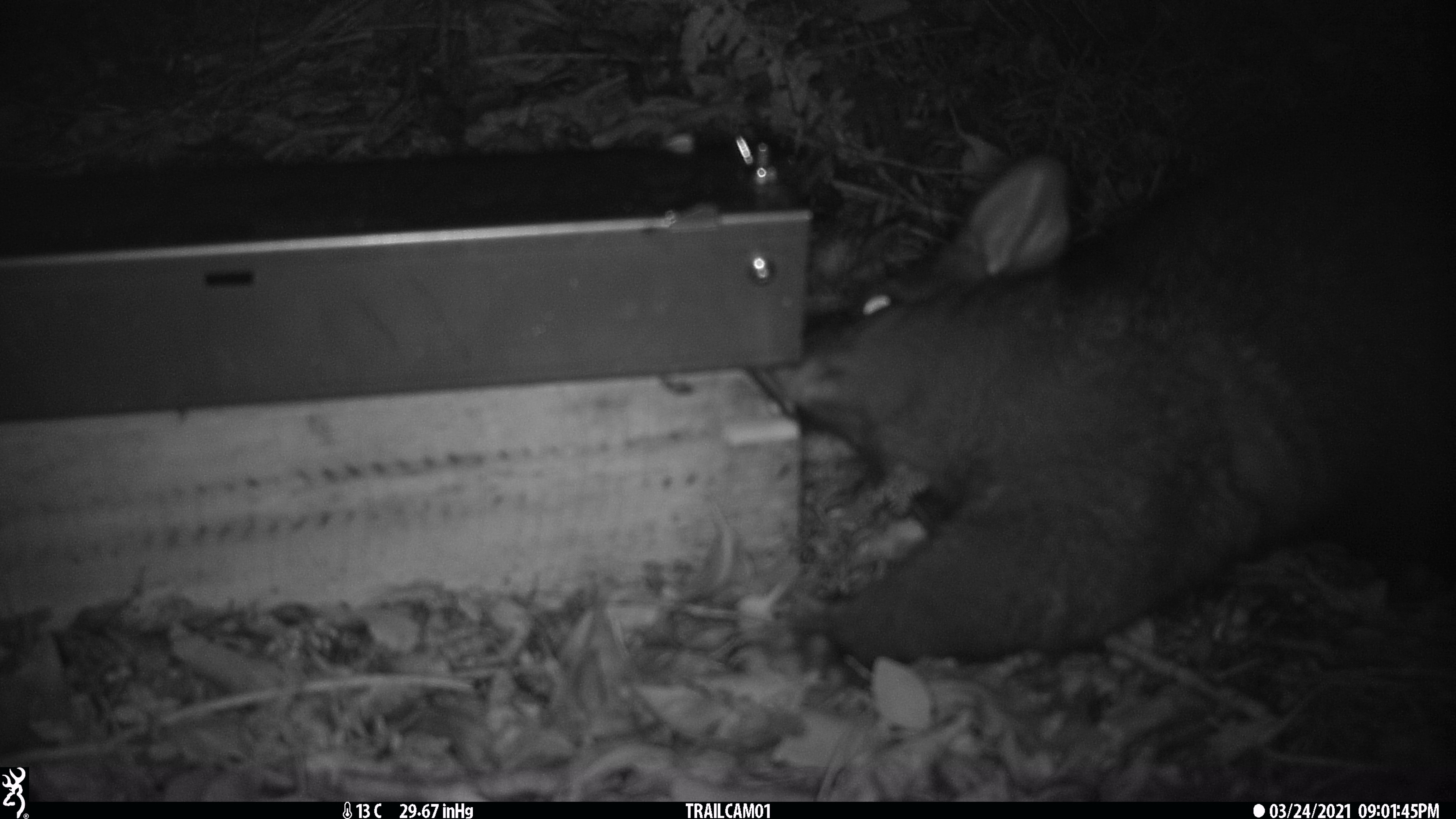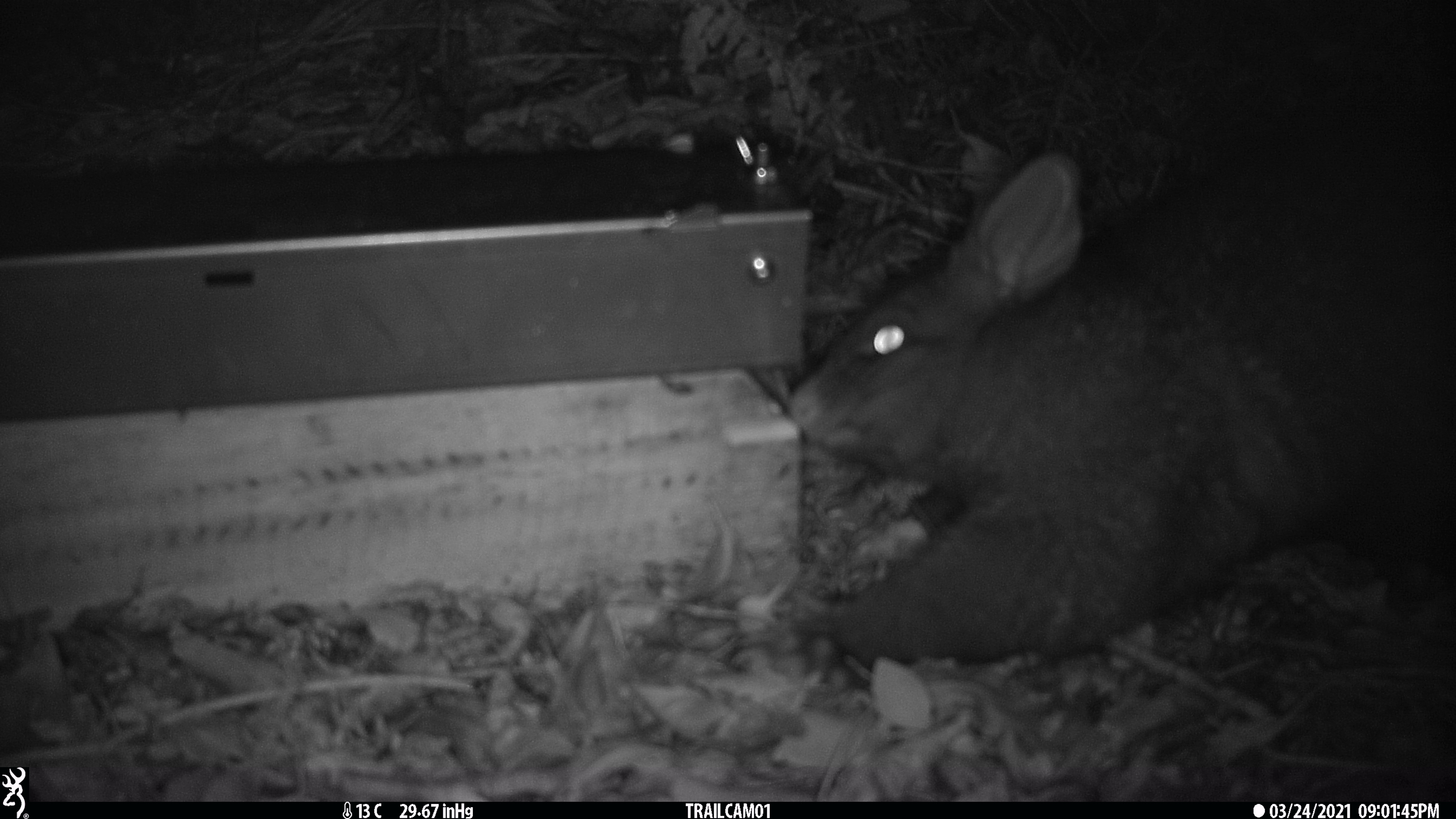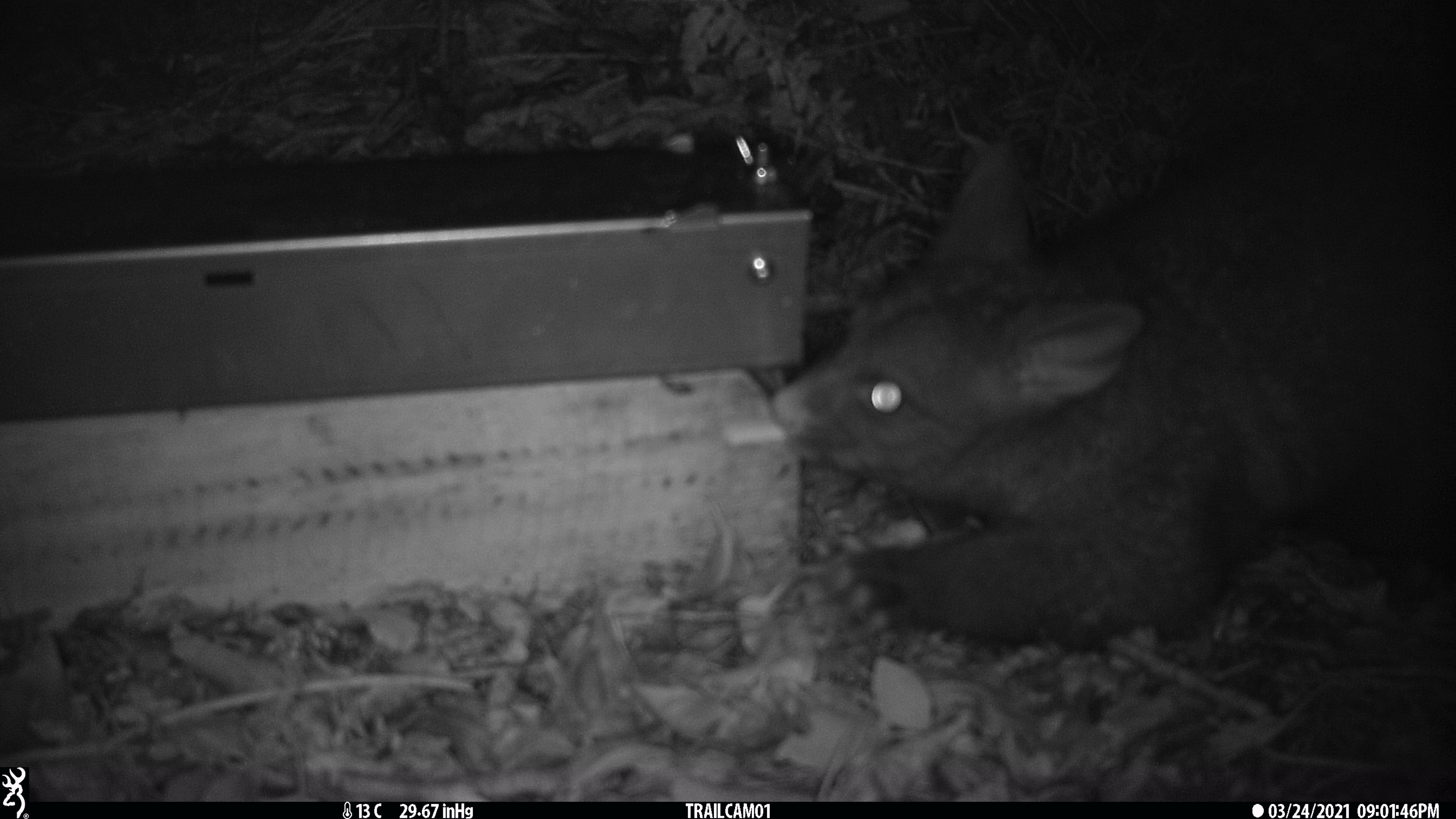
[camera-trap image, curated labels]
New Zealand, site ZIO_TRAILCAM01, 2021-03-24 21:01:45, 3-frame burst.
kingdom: Animalia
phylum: Chordata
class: Mammalia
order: Diprotodontia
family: Phalangeridae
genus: Trichosurus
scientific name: Trichosurus vulpecula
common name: common brushtail possum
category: possum